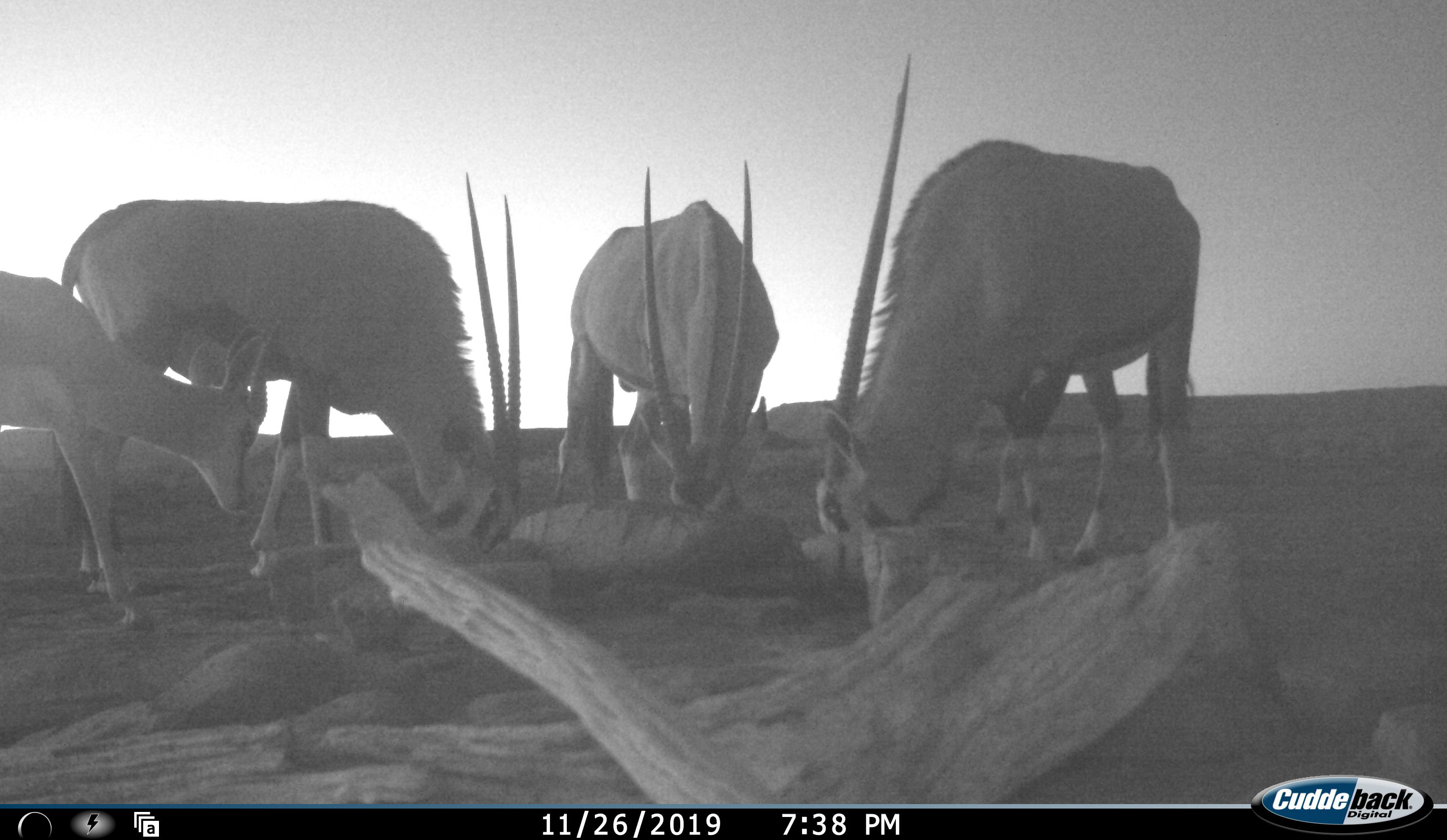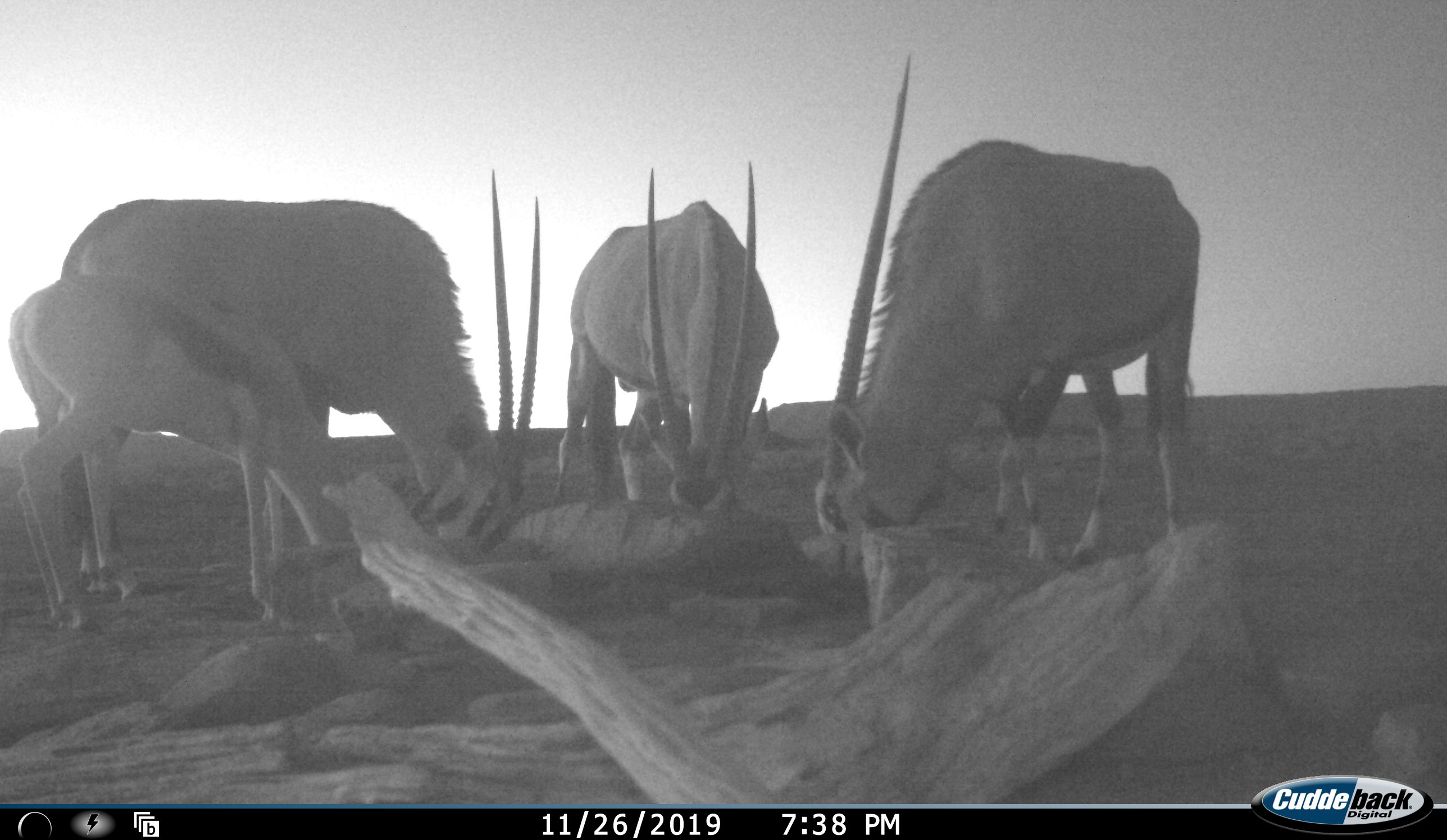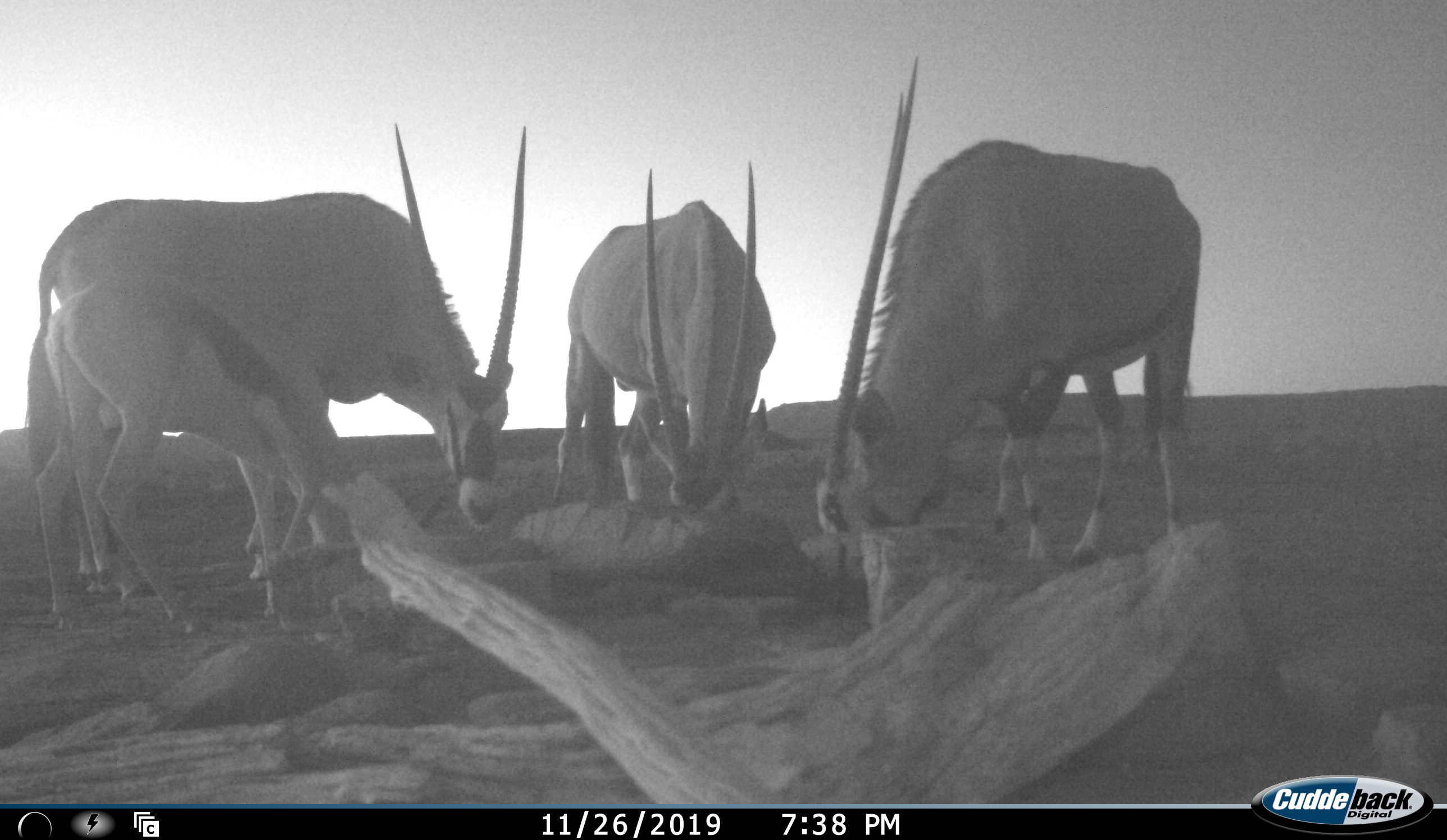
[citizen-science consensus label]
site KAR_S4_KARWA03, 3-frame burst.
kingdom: Animalia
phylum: Chordata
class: Mammalia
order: Artiodactyla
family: Bovidae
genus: Oryx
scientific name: Oryx gazella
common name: gemsbok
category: oryx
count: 3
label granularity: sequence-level